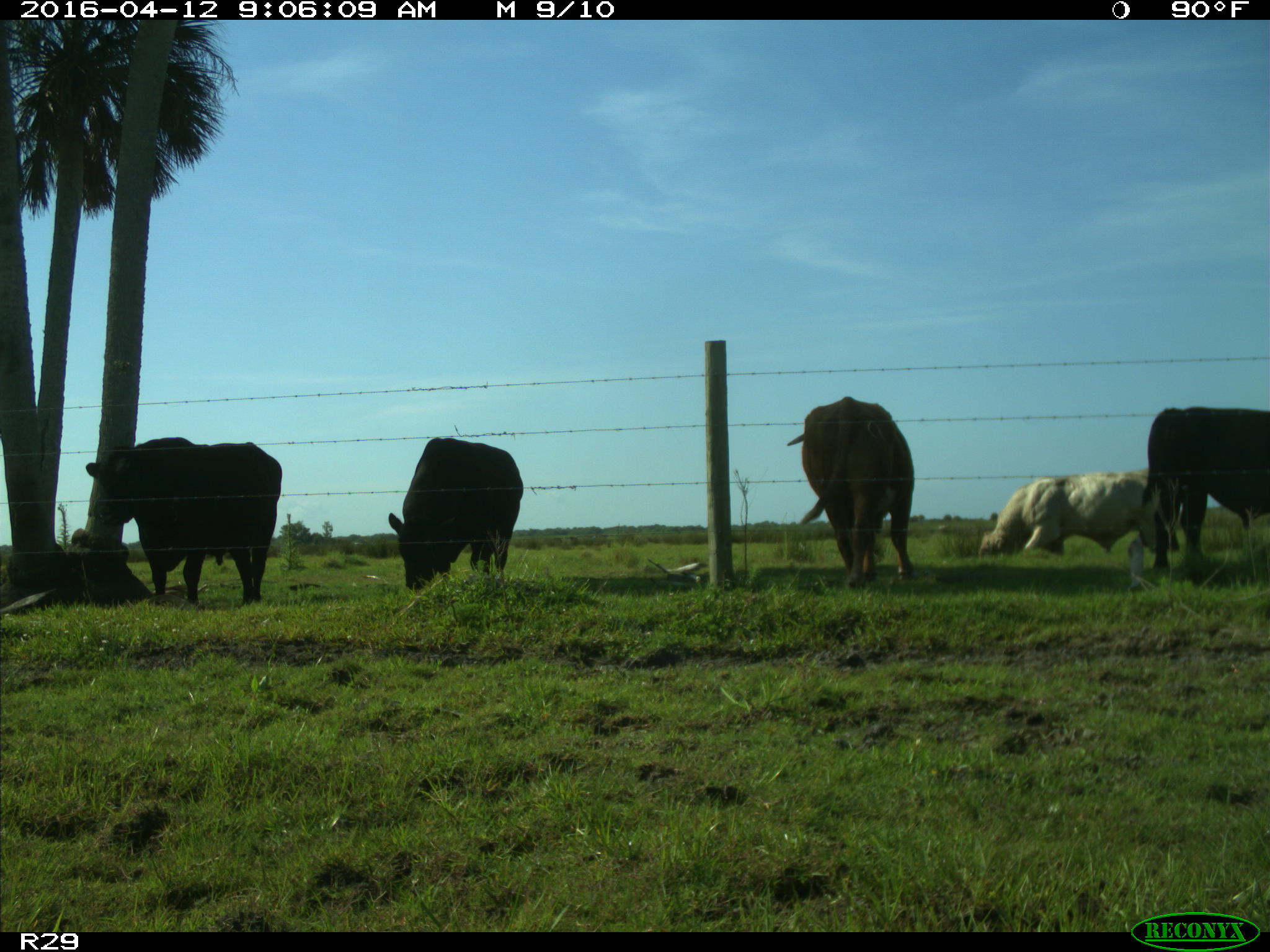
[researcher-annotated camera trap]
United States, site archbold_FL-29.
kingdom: Animalia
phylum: Chordata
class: Mammalia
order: Artiodactyla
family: Bovidae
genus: Bos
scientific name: Bos taurus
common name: domestic cow